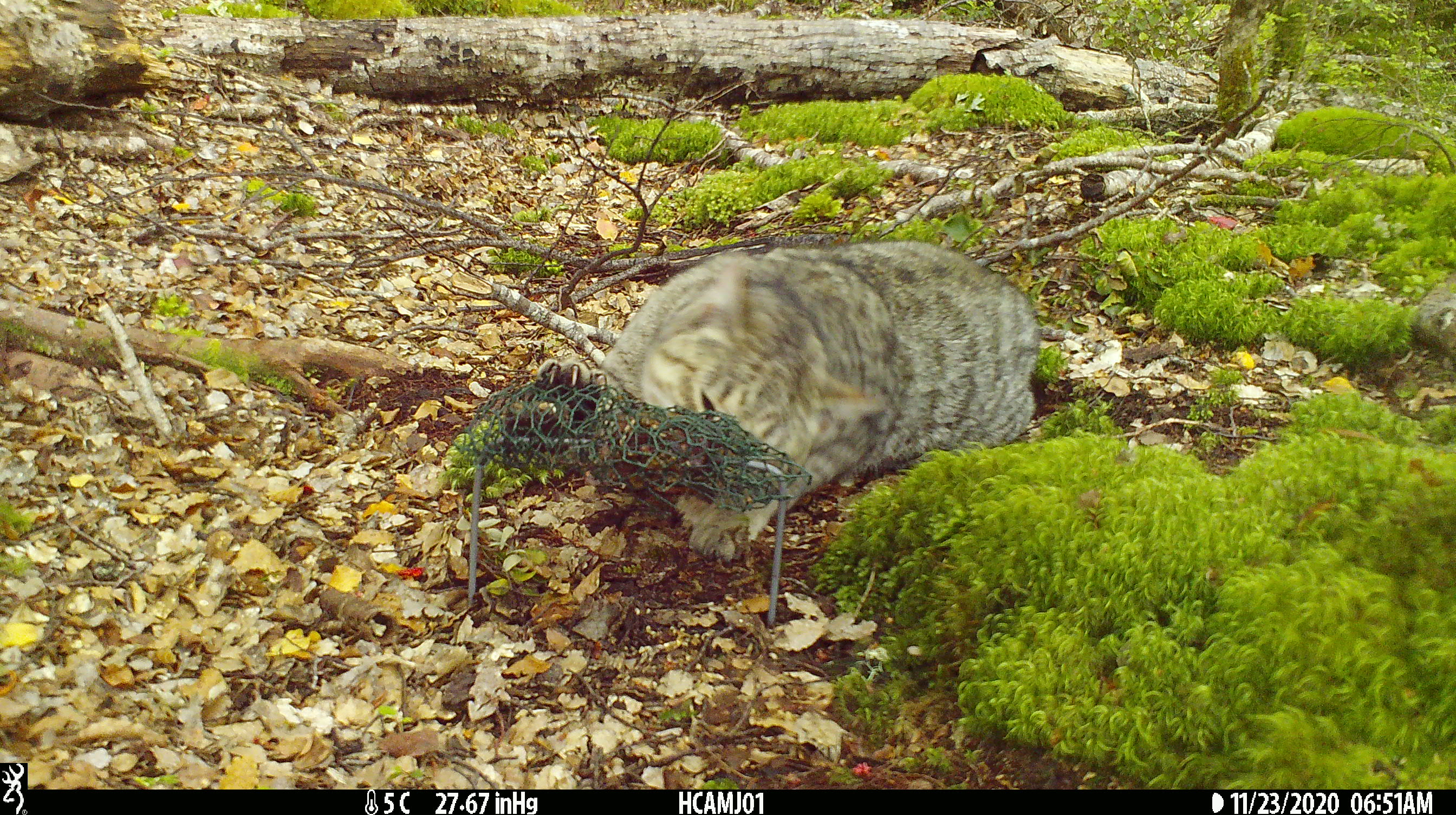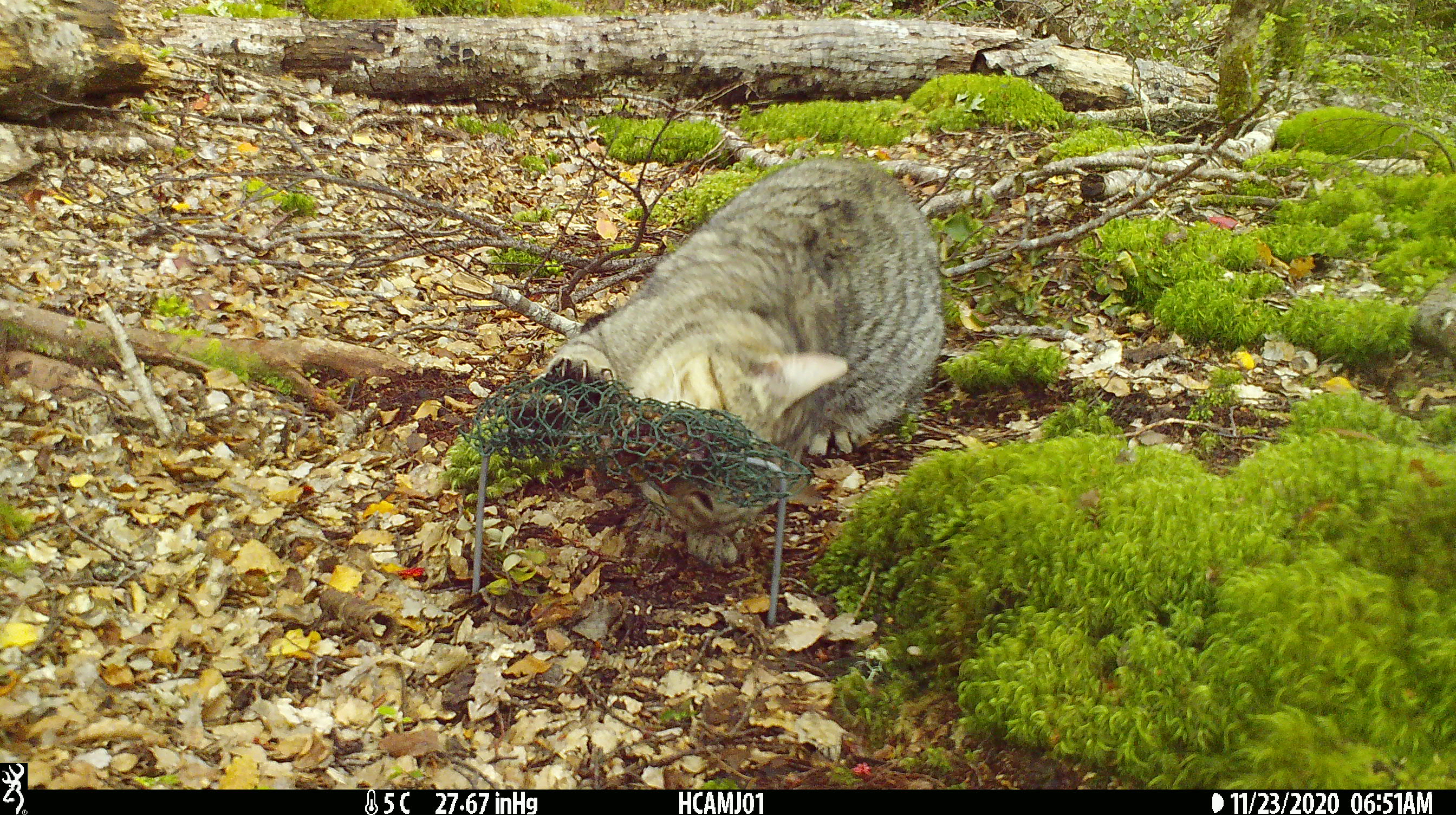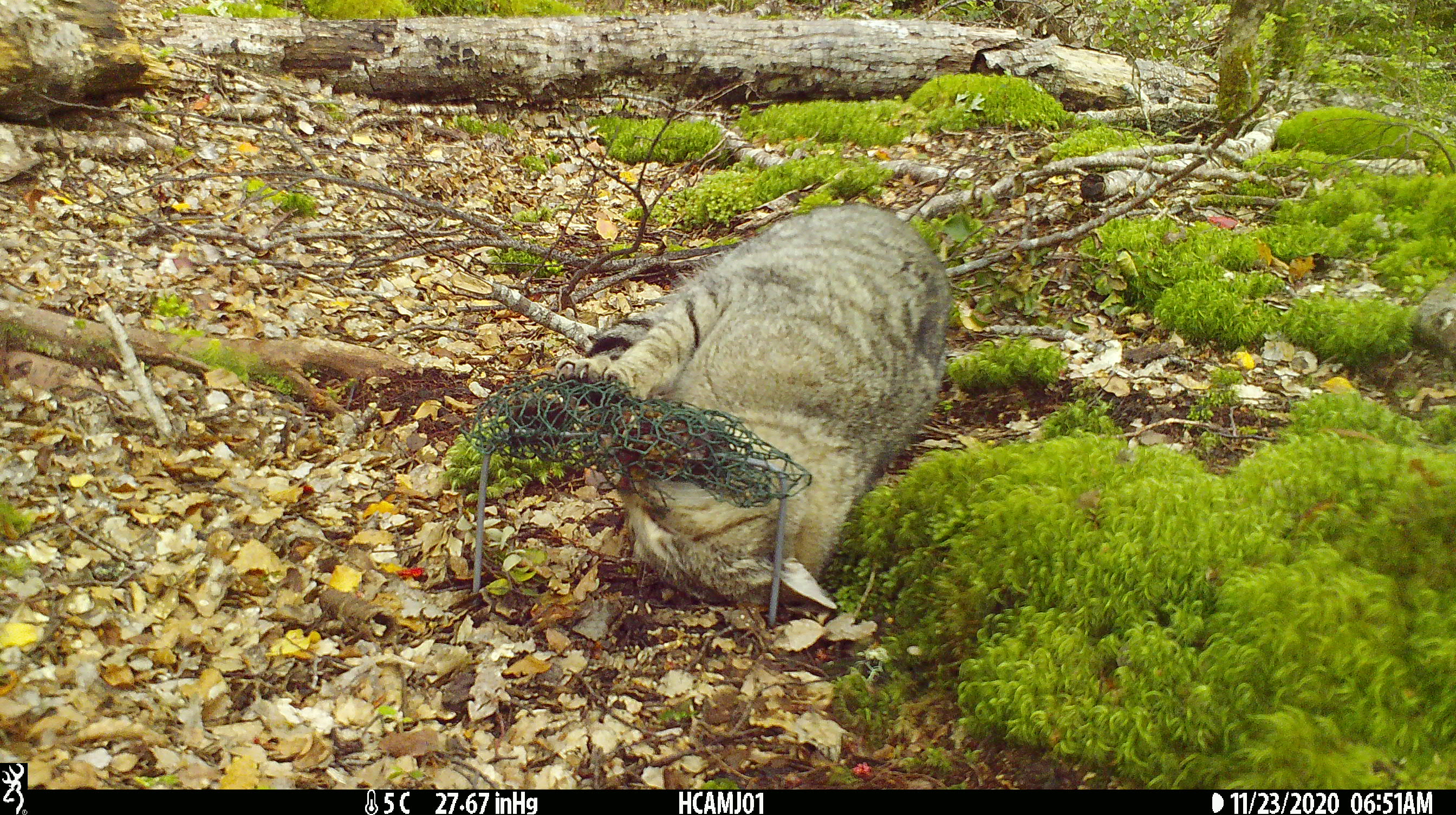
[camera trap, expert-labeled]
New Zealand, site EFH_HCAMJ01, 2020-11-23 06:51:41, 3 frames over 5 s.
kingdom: Animalia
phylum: Chordata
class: Mammalia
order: Carnivora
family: Felidae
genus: Felis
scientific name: Felis catus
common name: domestic cat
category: cat